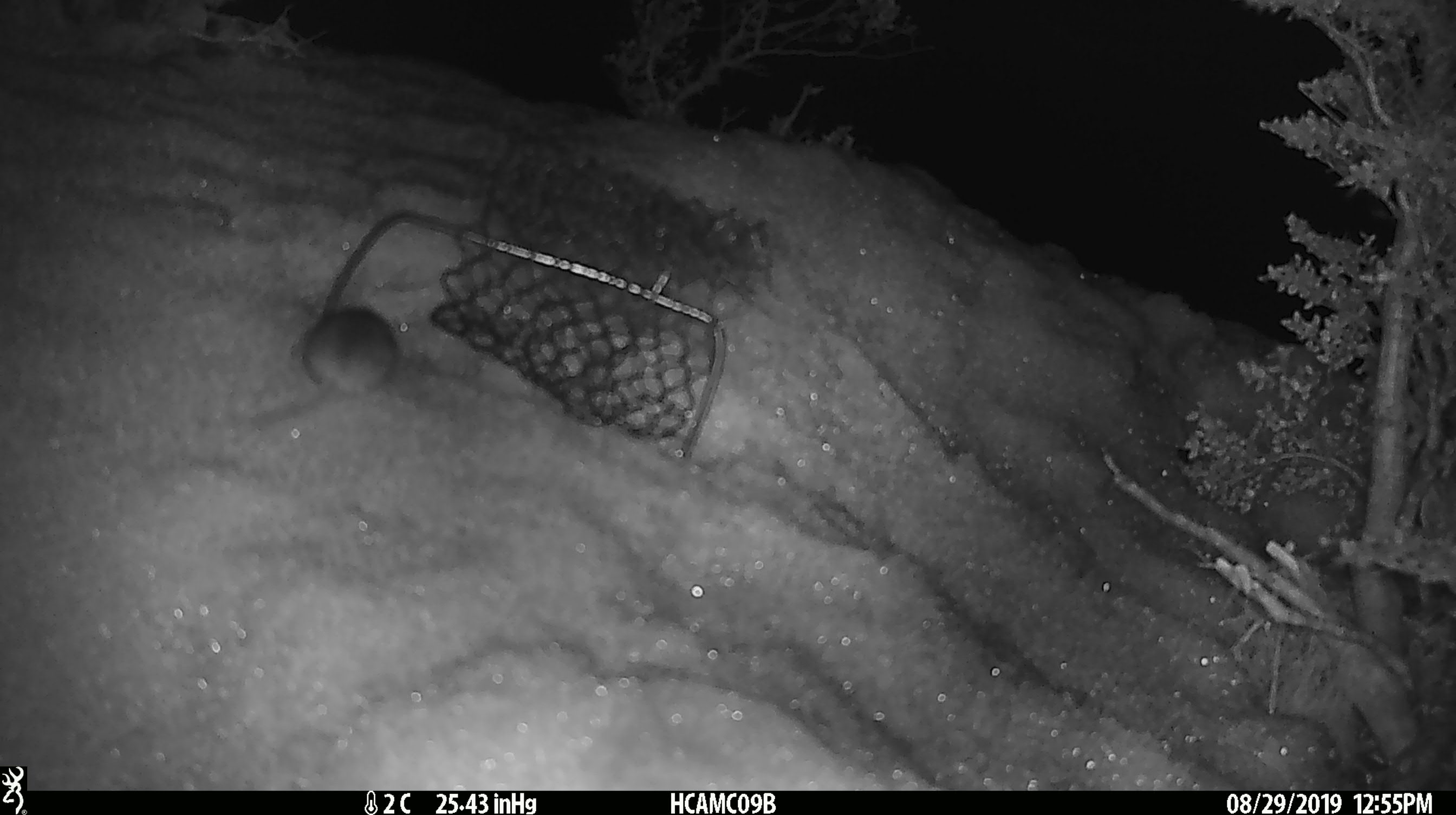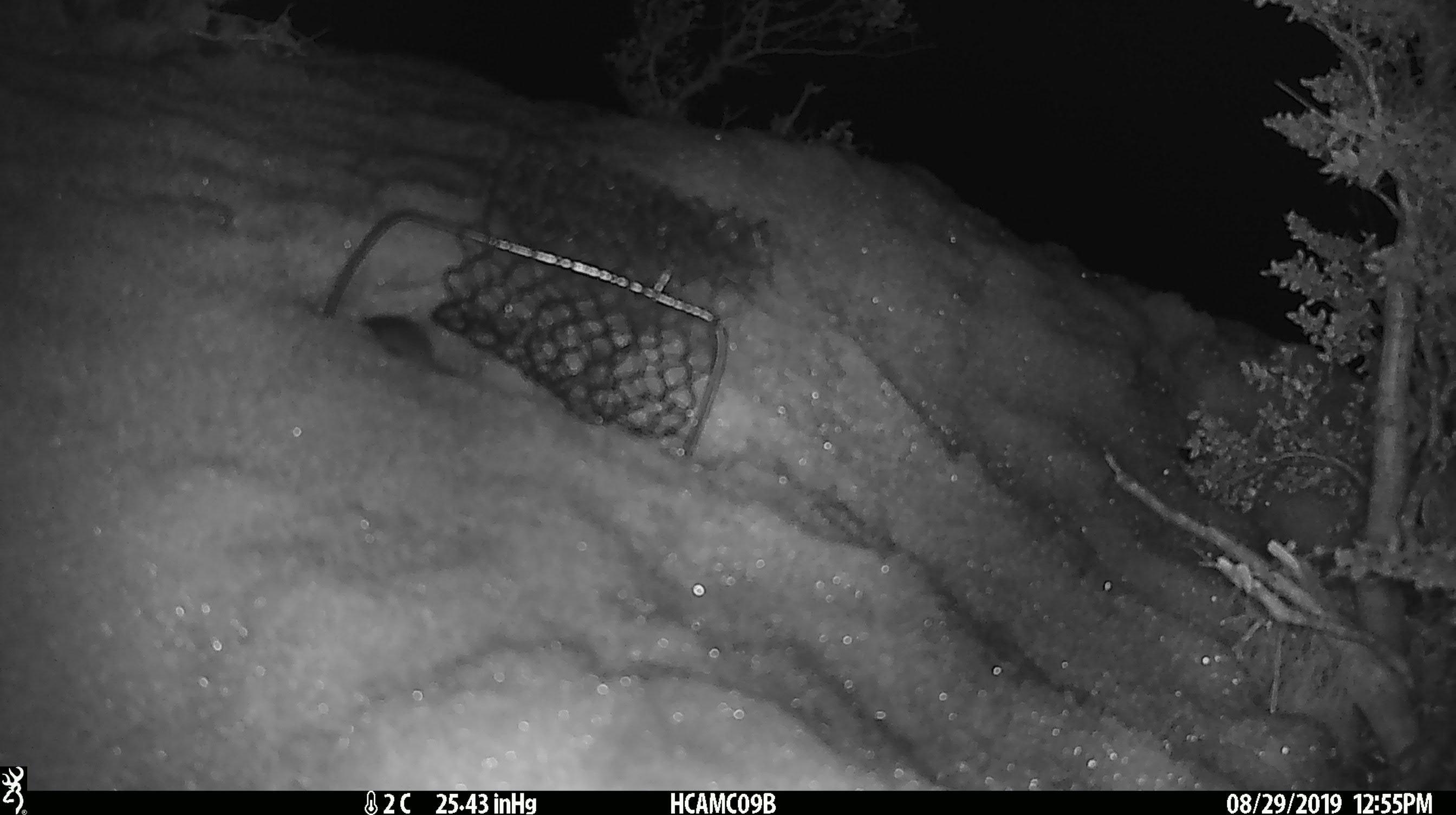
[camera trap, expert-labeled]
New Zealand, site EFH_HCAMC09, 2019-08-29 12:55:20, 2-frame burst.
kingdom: Animalia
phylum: Chordata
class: Mammalia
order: Rodentia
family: Muridae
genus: Mus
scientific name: Mus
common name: mouse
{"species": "mouse (Mus)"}